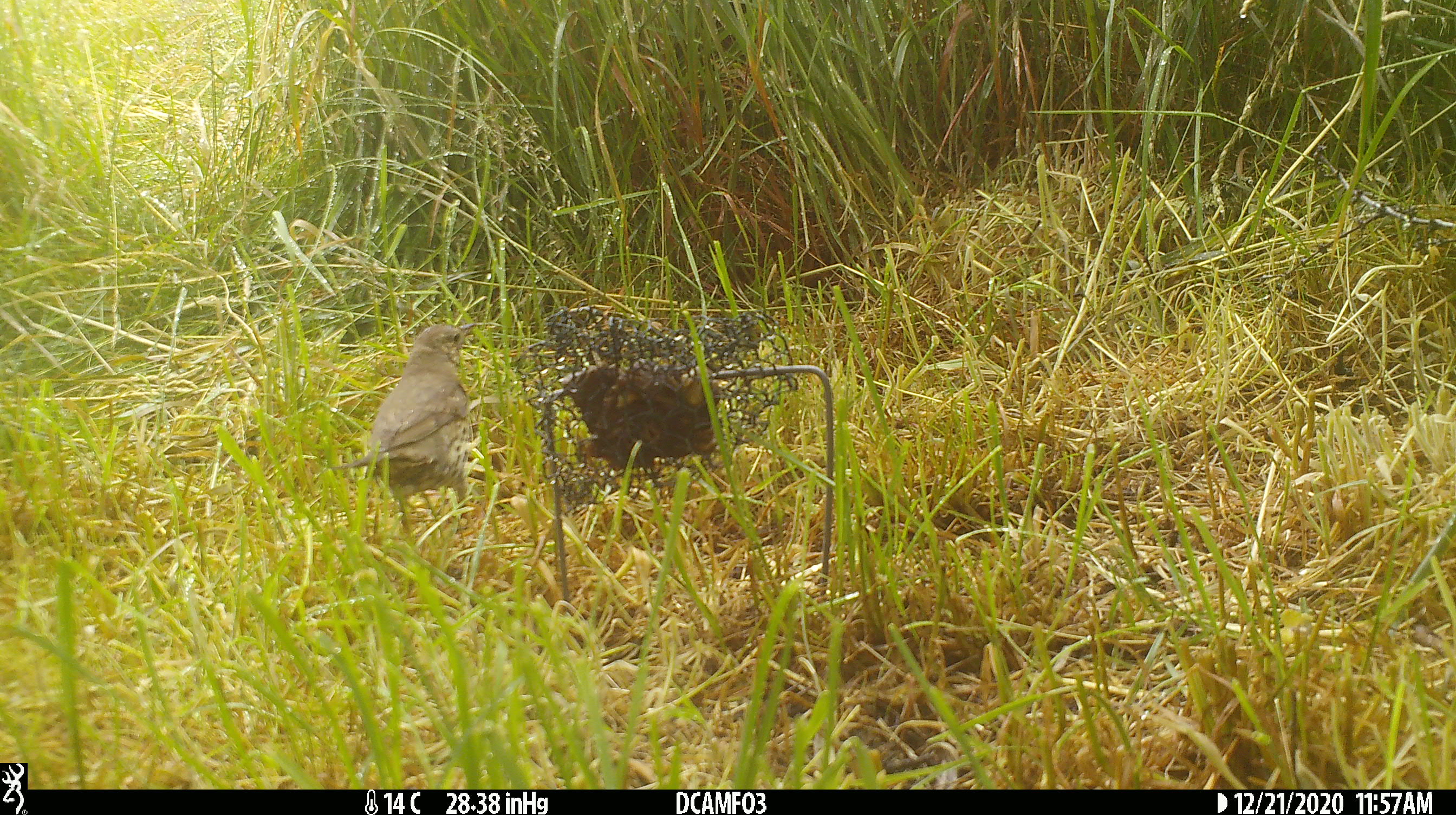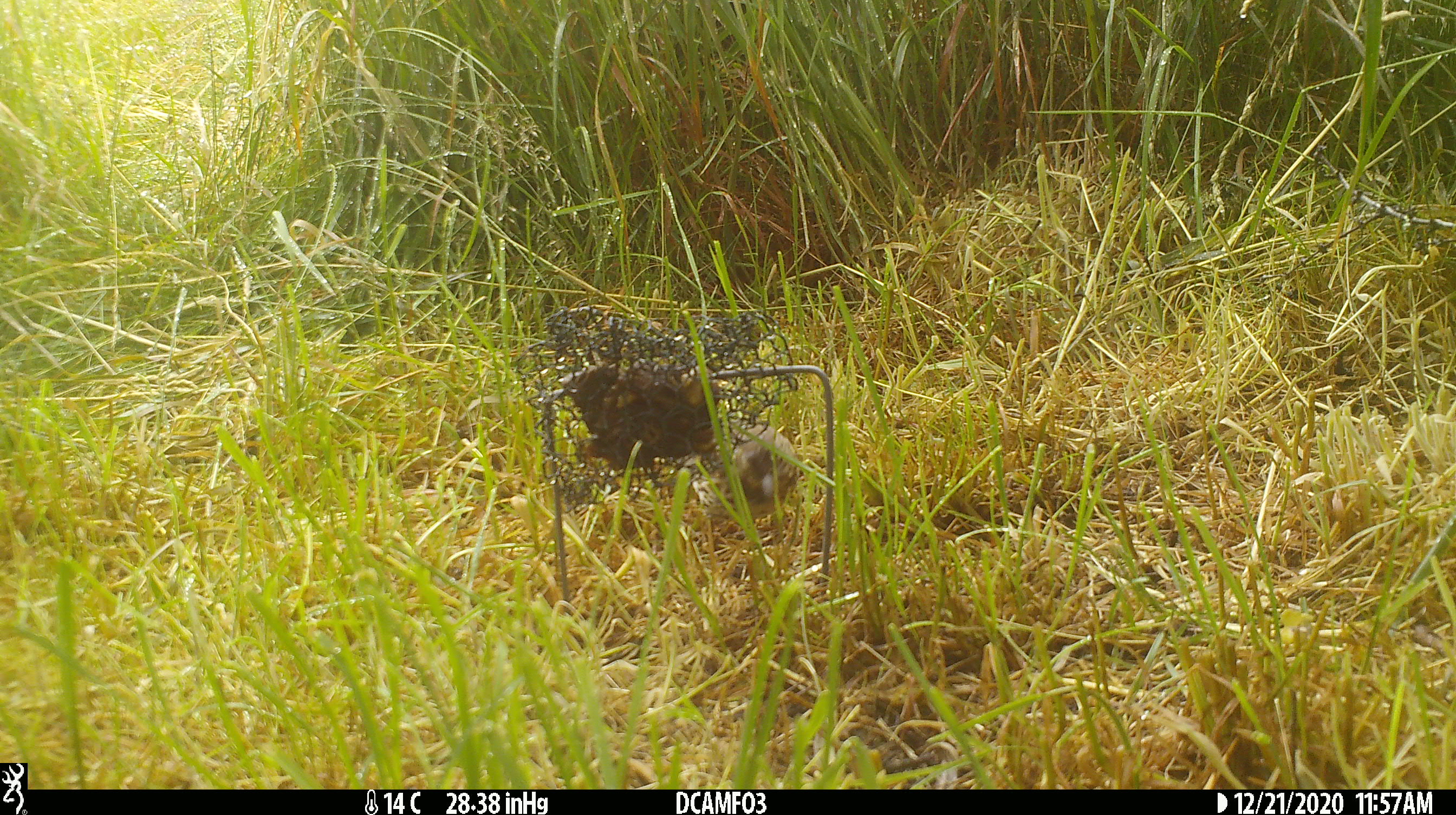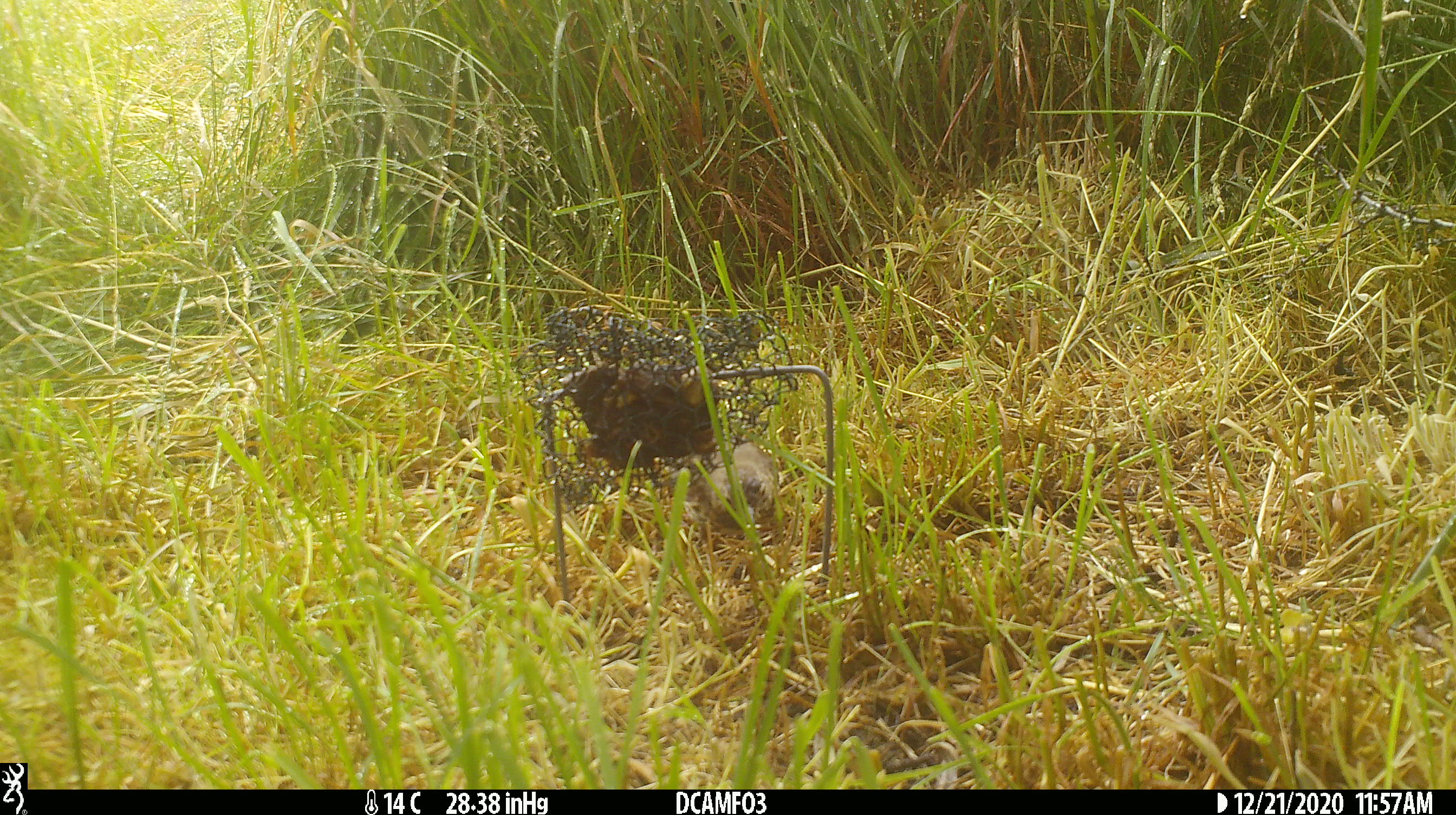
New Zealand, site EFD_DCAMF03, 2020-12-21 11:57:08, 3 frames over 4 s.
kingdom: Animalia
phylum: Chordata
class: Aves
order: Passeriformes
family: Turdidae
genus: Turdus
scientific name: Turdus philomelos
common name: song thrush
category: thrush